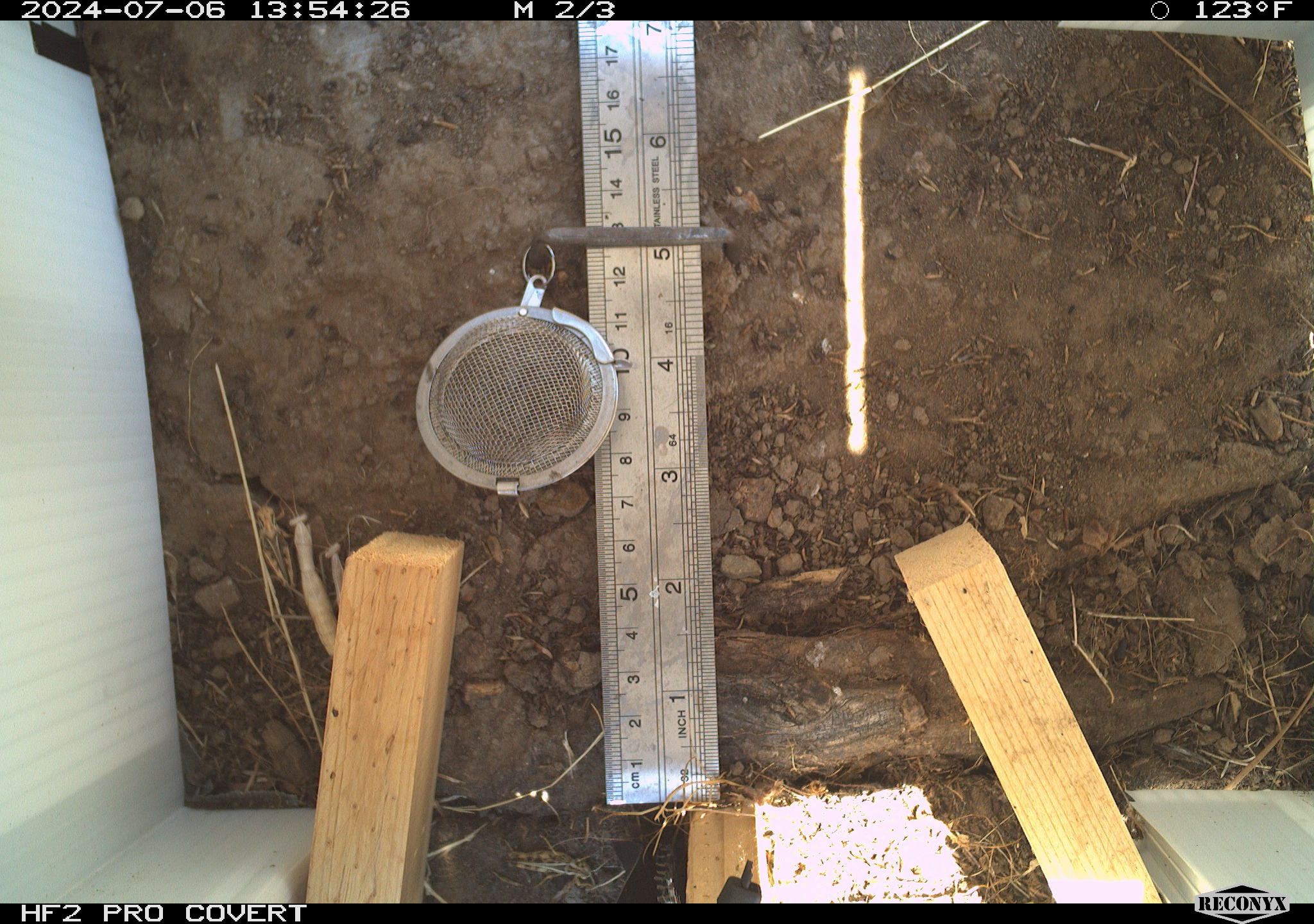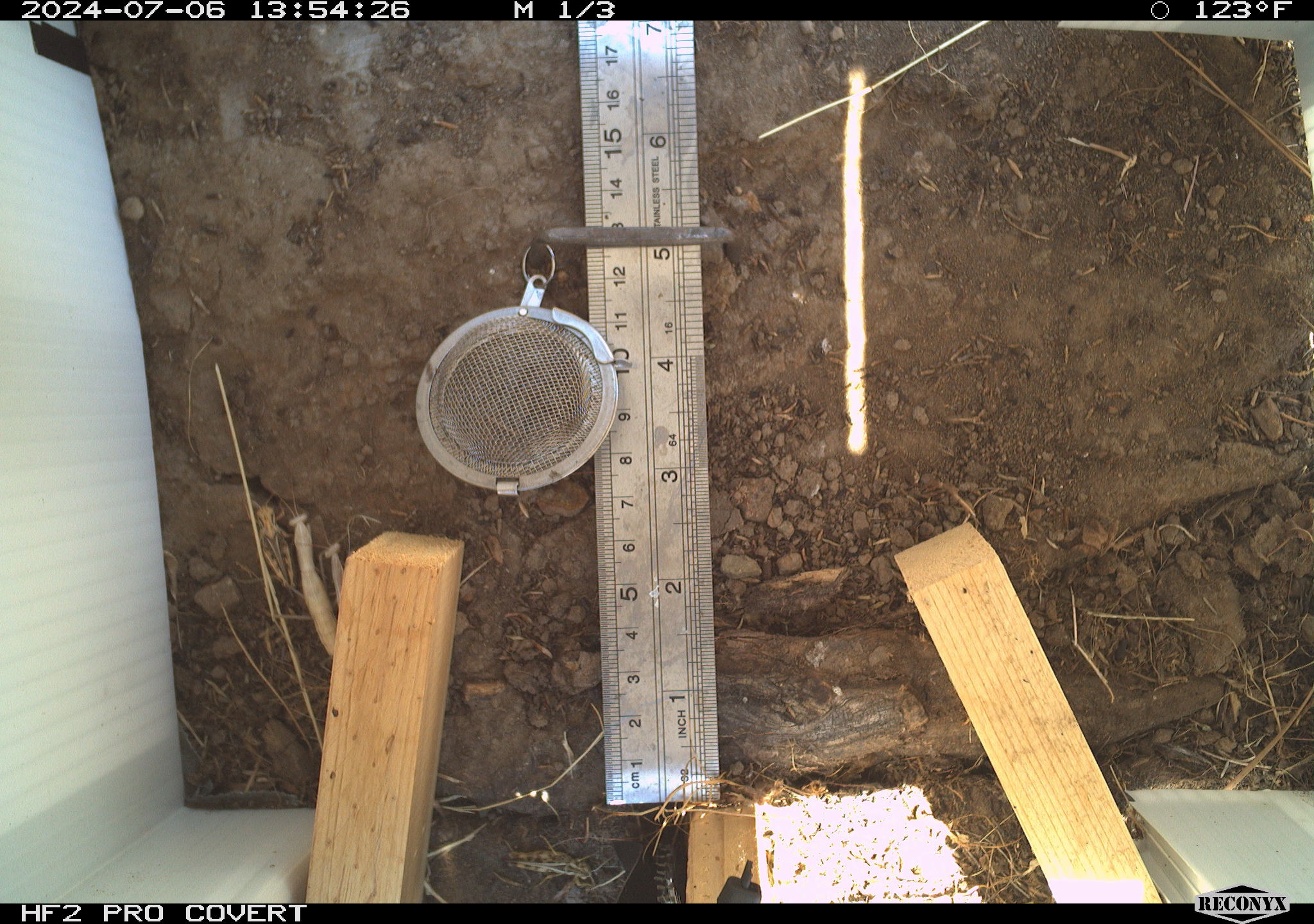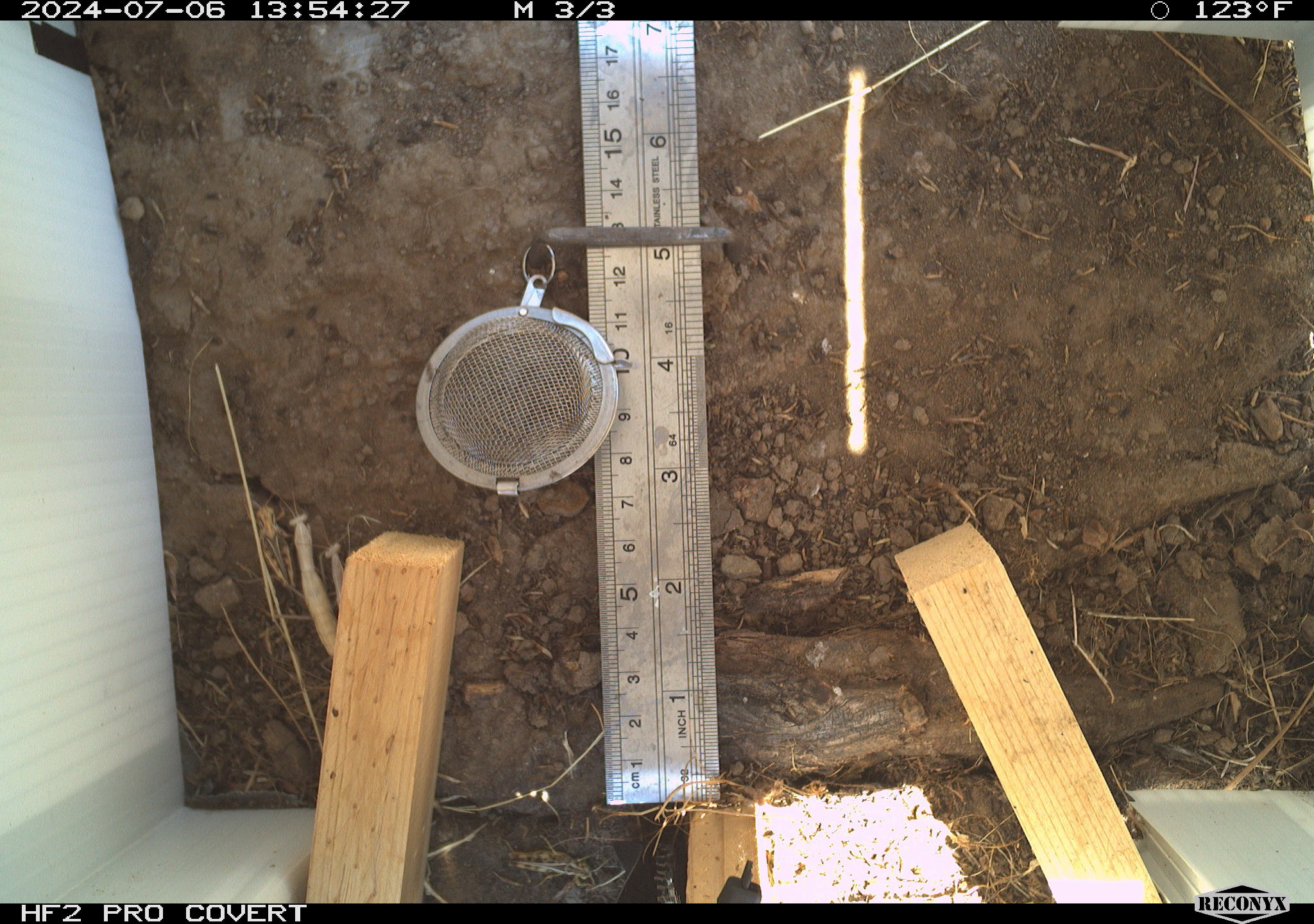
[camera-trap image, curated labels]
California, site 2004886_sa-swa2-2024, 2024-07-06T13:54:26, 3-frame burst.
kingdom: Animalia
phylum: Arthropoda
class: Insecta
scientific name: Insecta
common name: insect